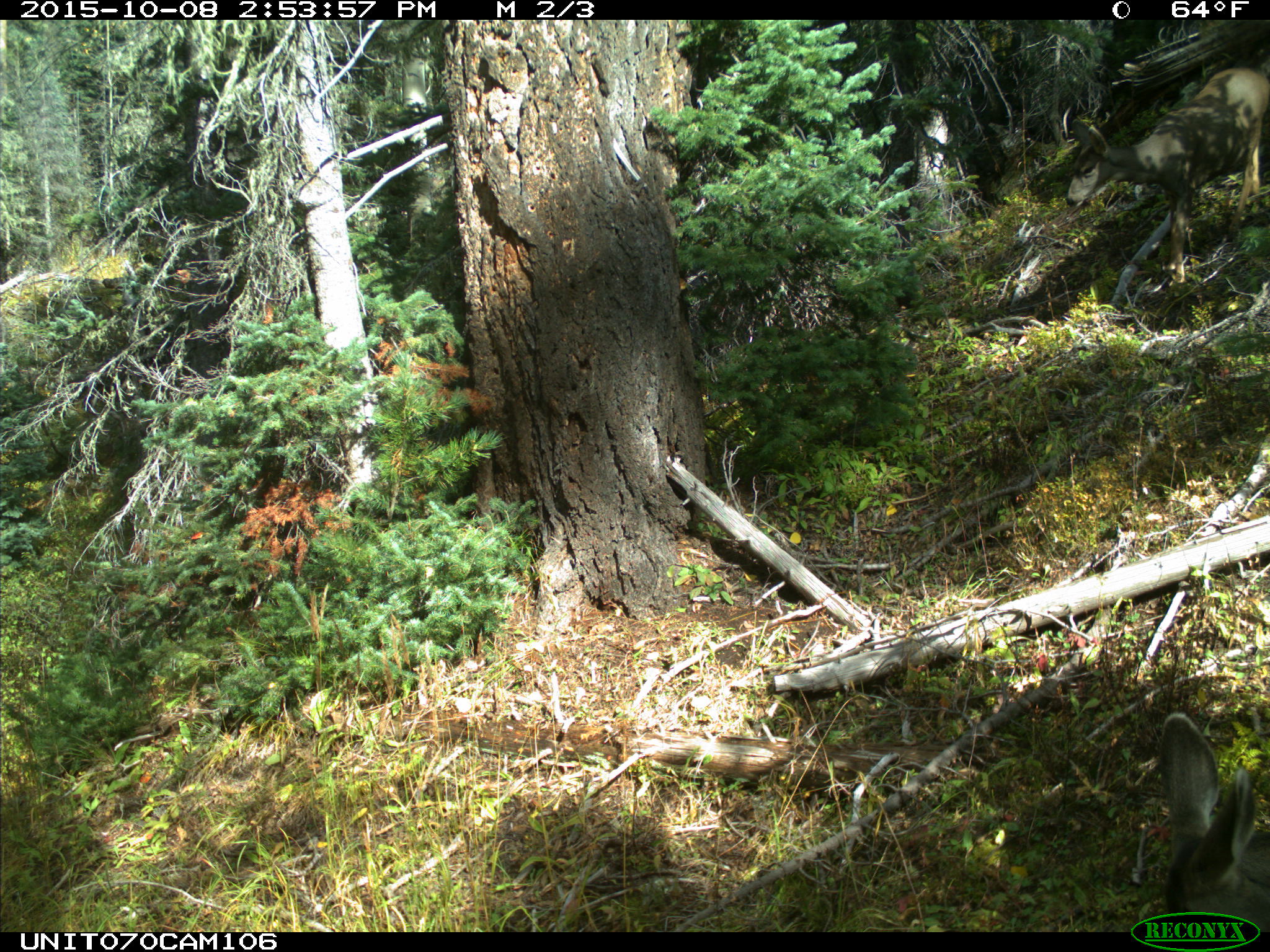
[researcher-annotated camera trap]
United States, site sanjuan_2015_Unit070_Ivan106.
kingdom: Animalia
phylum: Chordata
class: Mammalia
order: Artiodactyla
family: Cervidae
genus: Odocoileus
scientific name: Odocoileus hemionus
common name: mule deer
Odocoileus hemionus (mule deer).